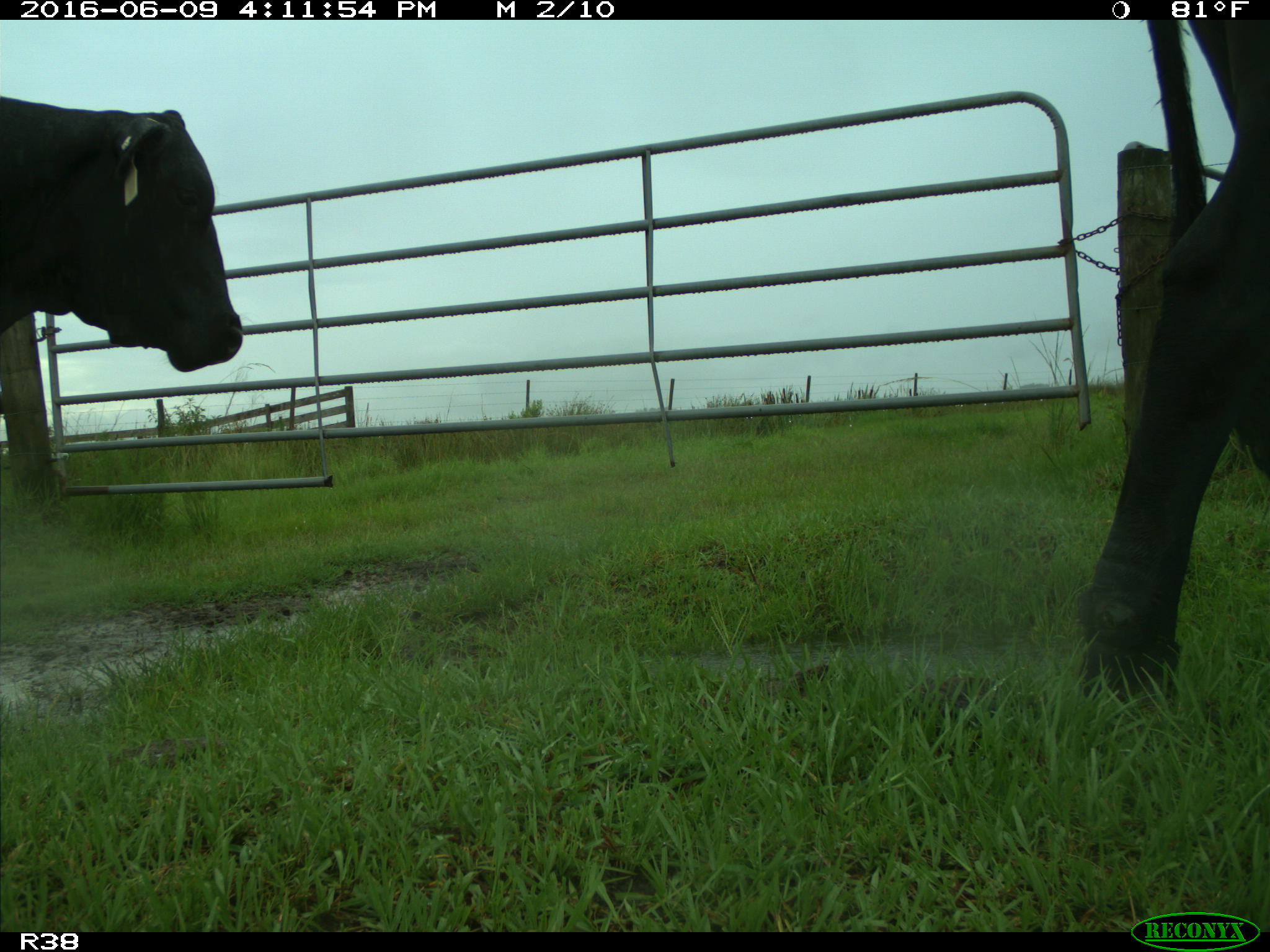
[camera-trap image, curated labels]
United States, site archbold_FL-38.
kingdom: Animalia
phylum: Chordata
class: Mammalia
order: Artiodactyla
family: Bovidae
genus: Bos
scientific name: Bos taurus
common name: domestic cow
Bos taurus (domestic cow).